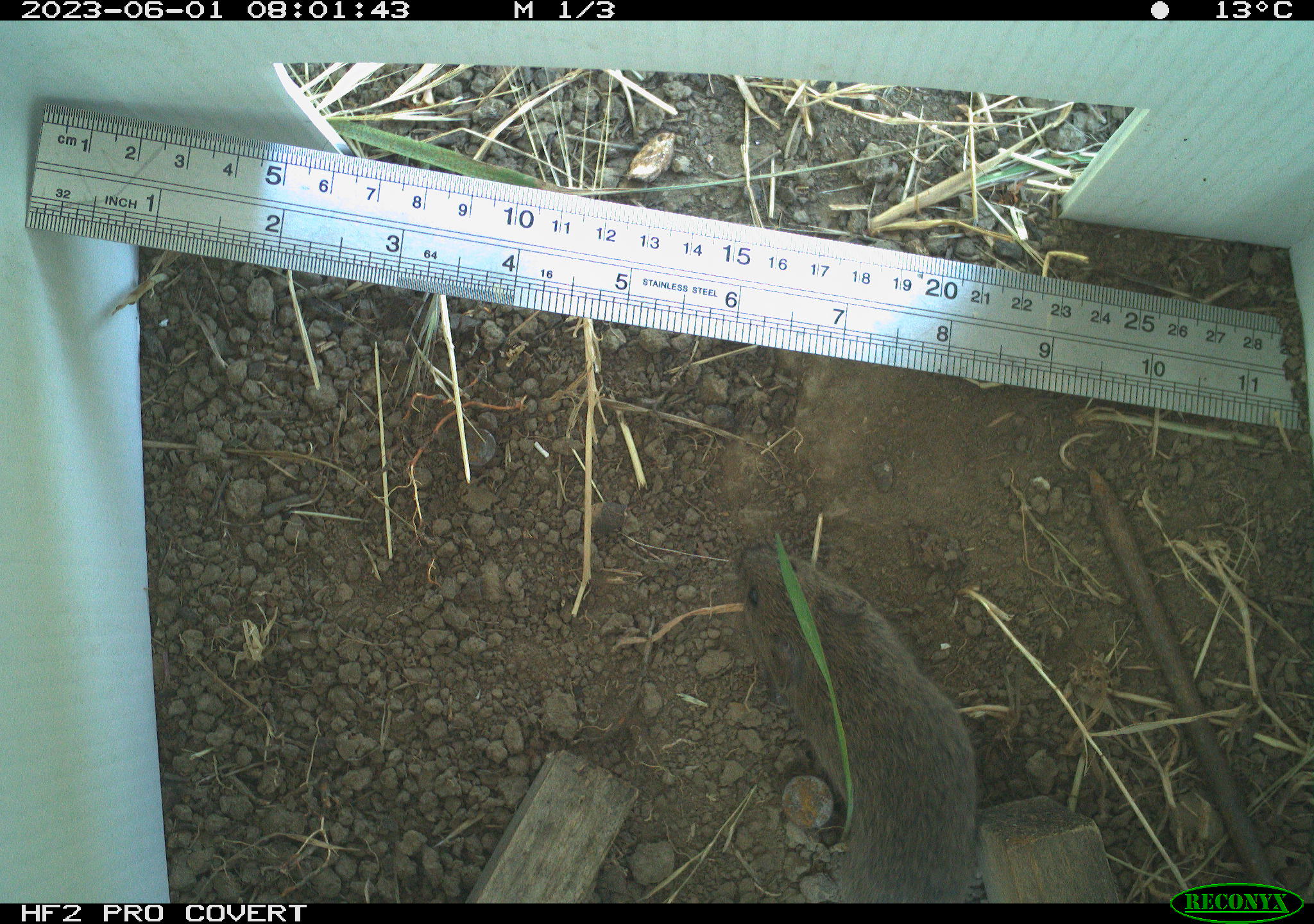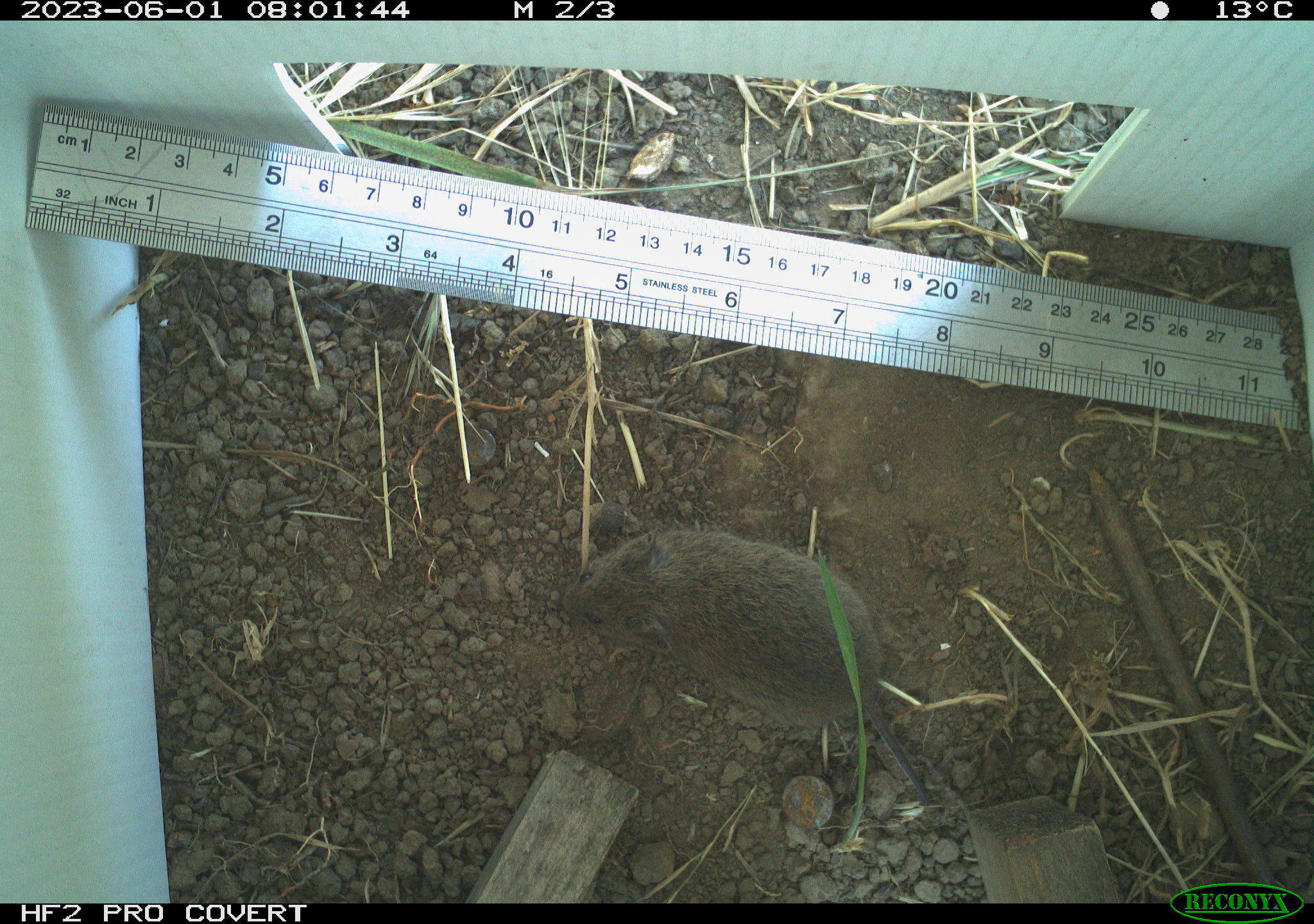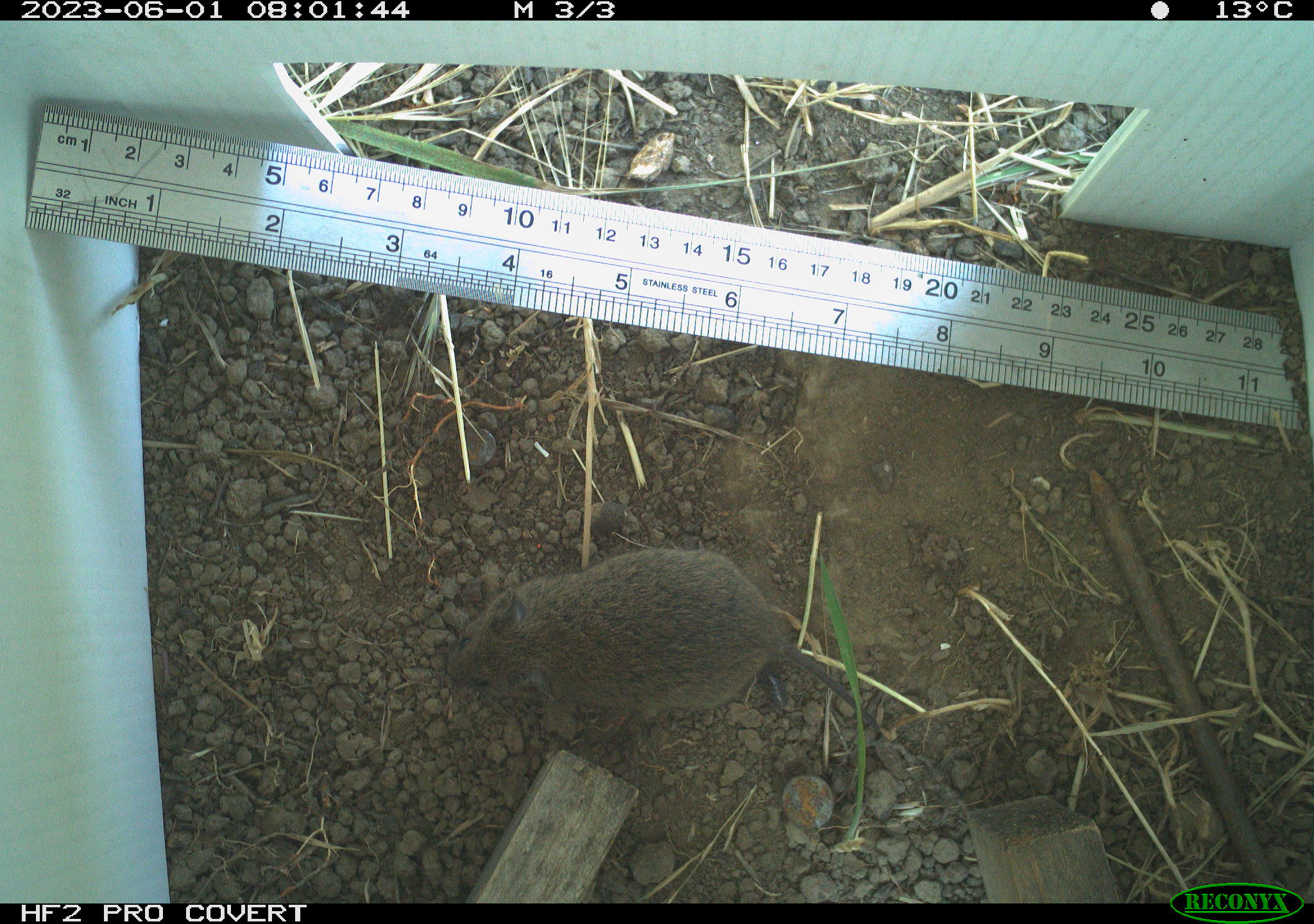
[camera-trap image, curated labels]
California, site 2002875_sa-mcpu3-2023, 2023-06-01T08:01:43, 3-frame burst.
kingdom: Animalia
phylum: Chordata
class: Mammalia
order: Rodentia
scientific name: Rodentia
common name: mouse species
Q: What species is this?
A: Mouse species (Rodentia).